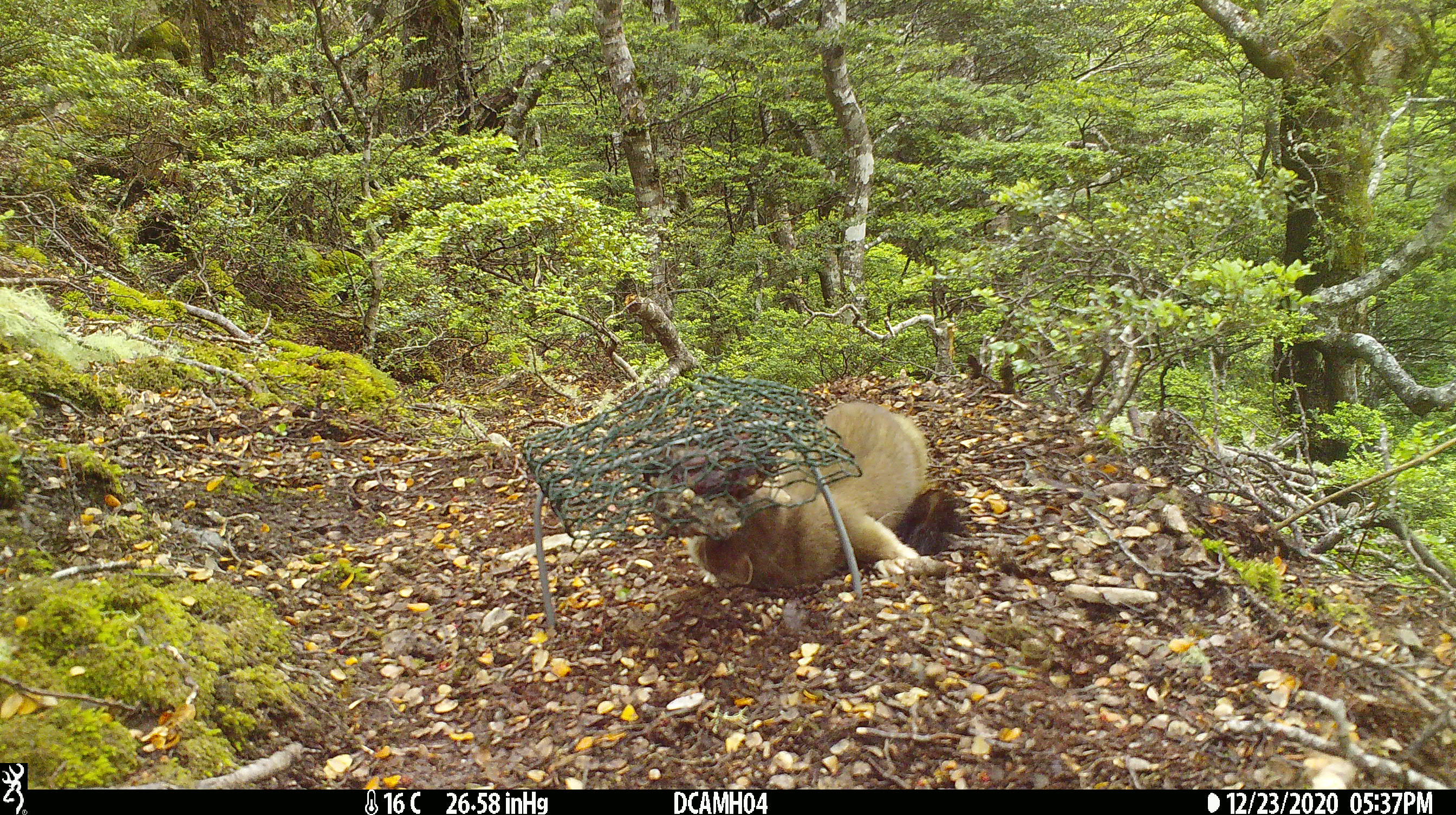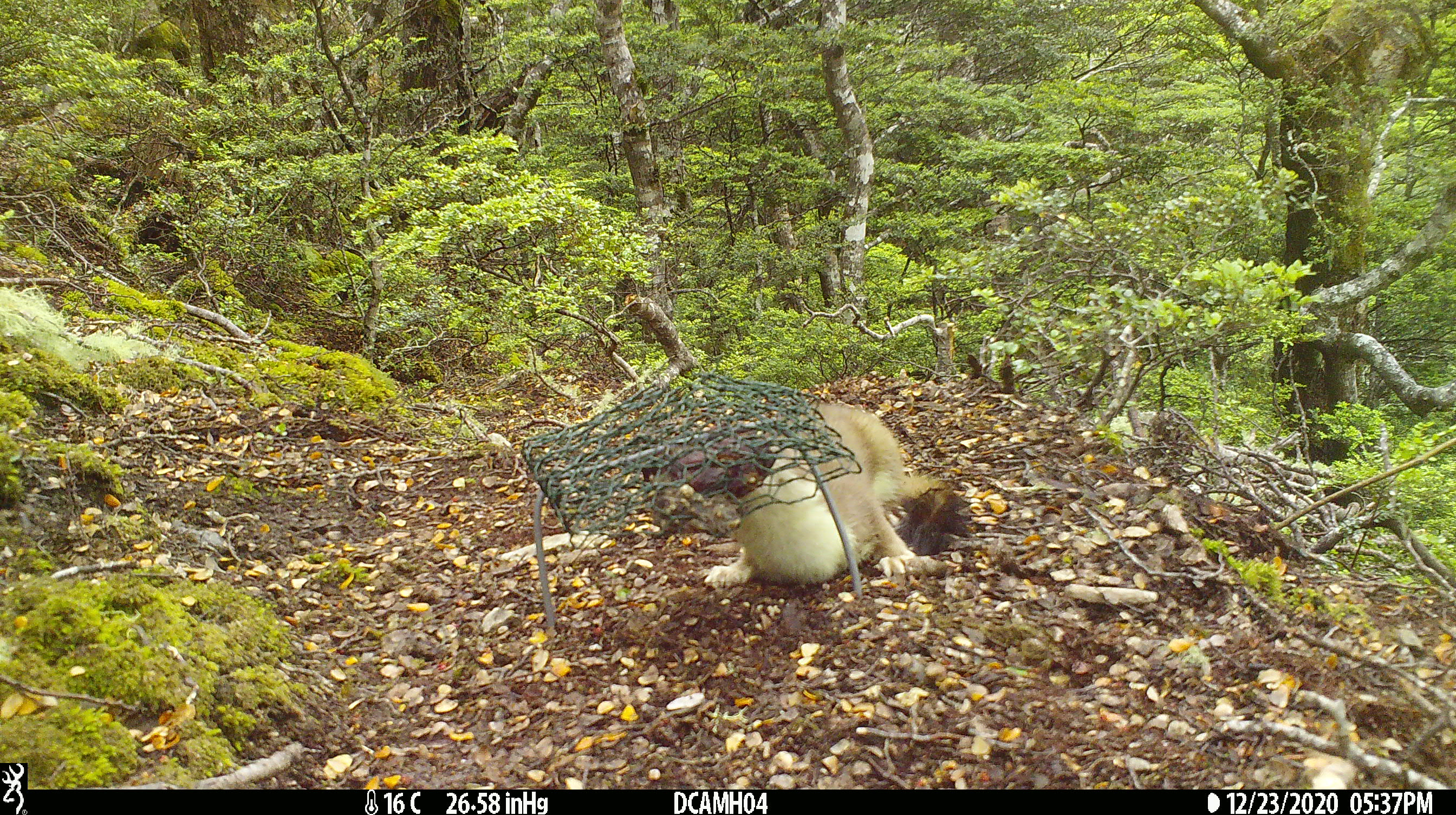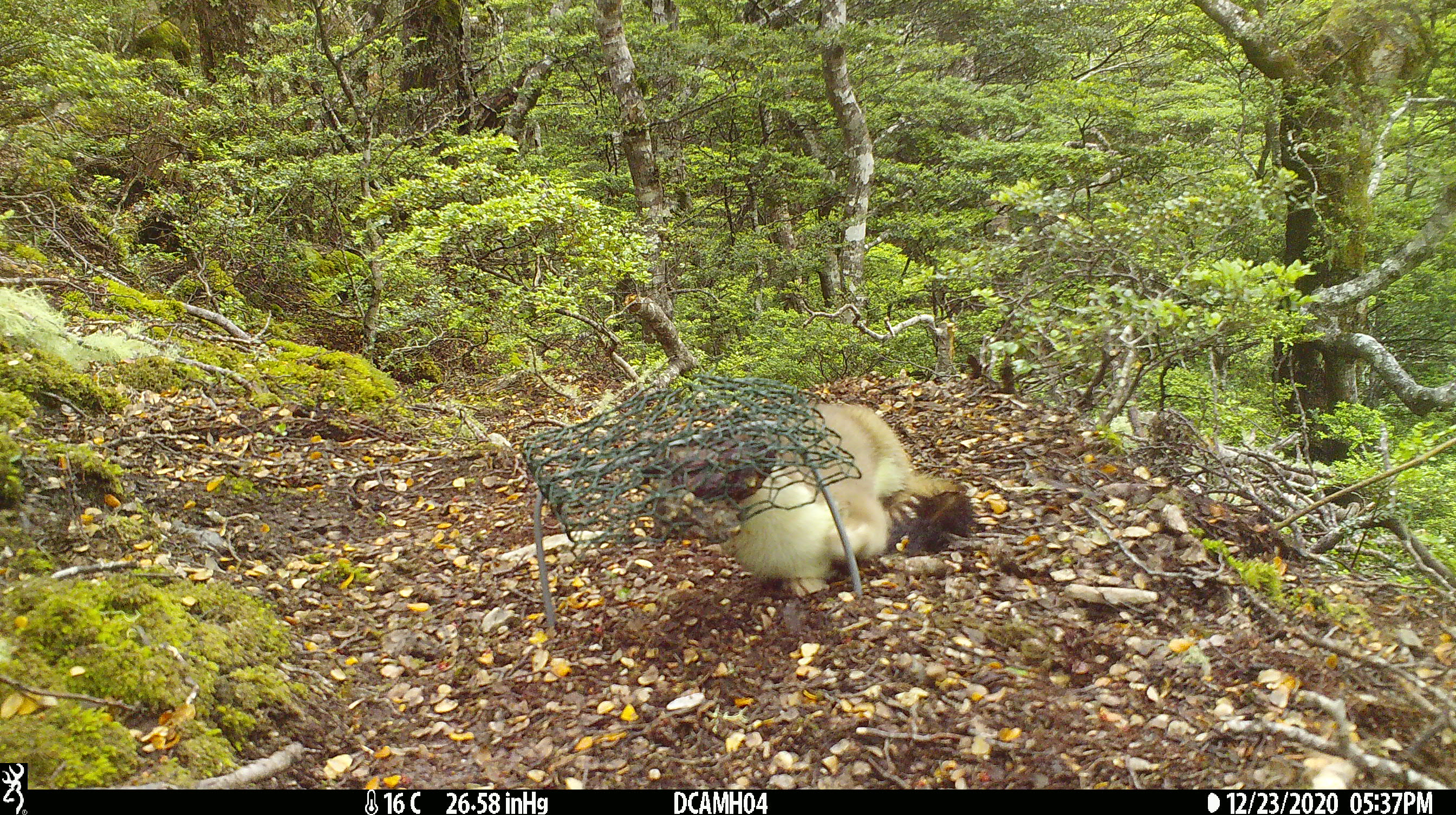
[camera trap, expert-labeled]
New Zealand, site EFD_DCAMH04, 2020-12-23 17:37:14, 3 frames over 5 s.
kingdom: Animalia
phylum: Chordata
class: Mammalia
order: Carnivora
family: Mustelidae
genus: Mustela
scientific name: Mustela erminea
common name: stoat